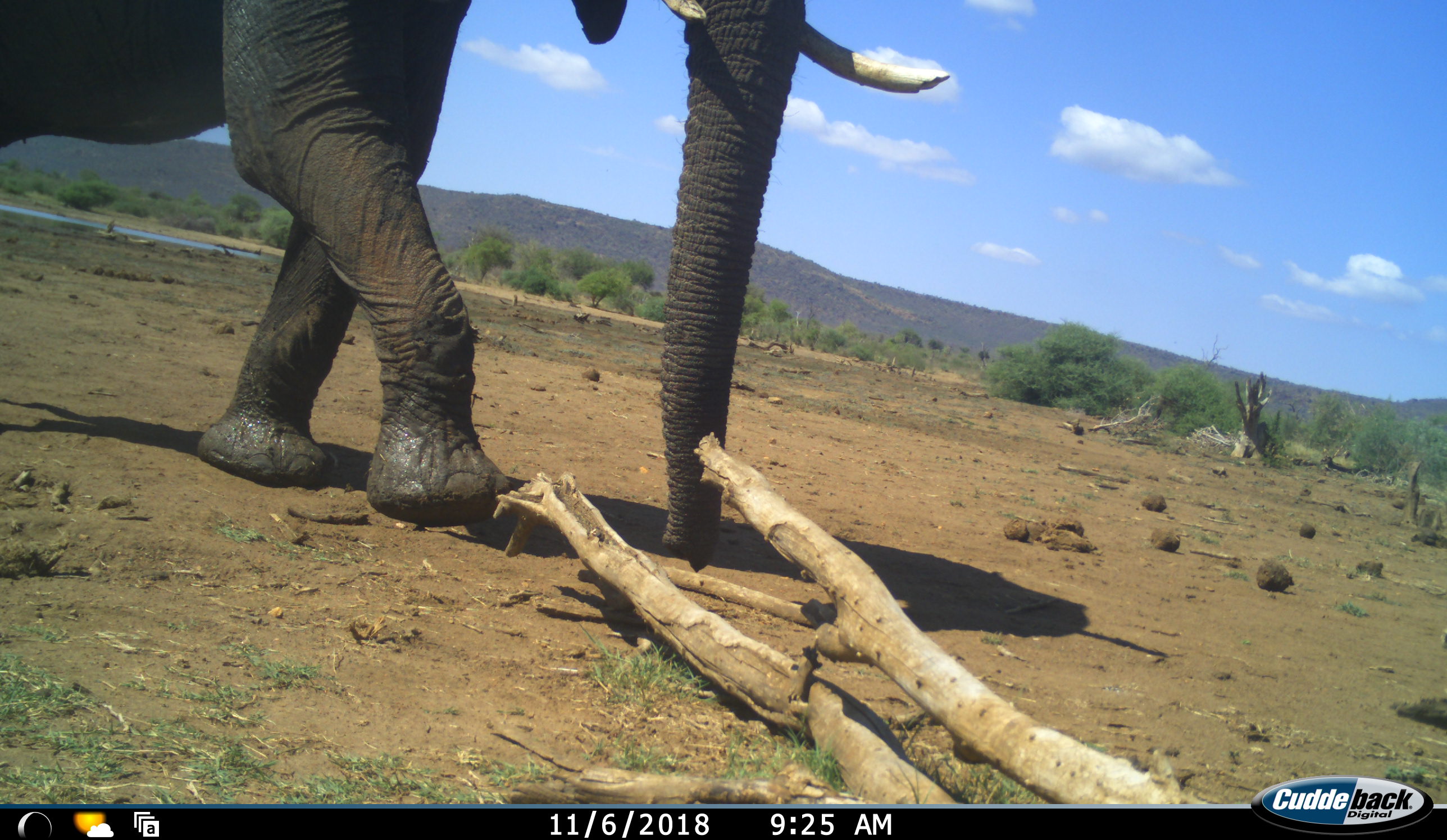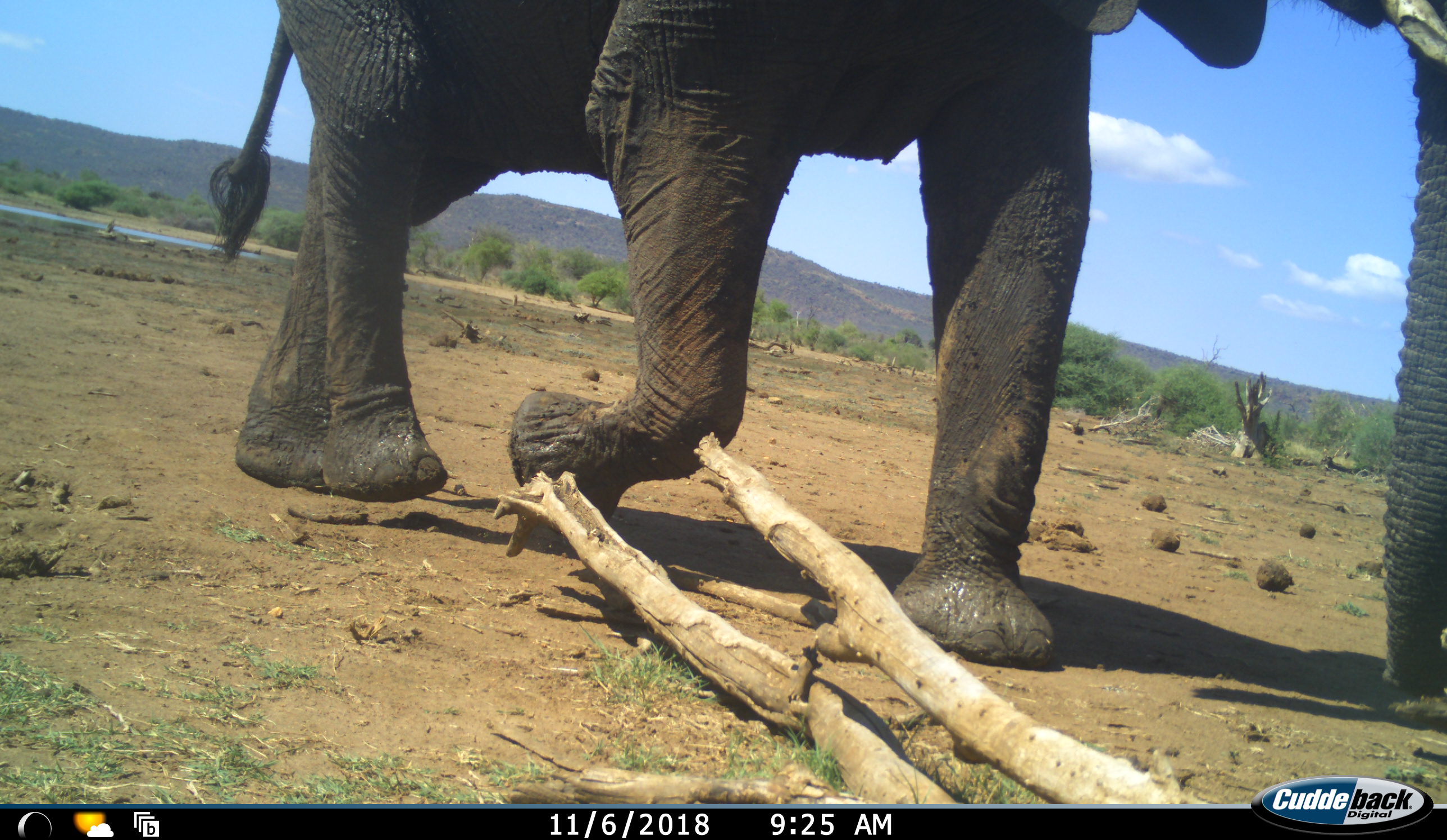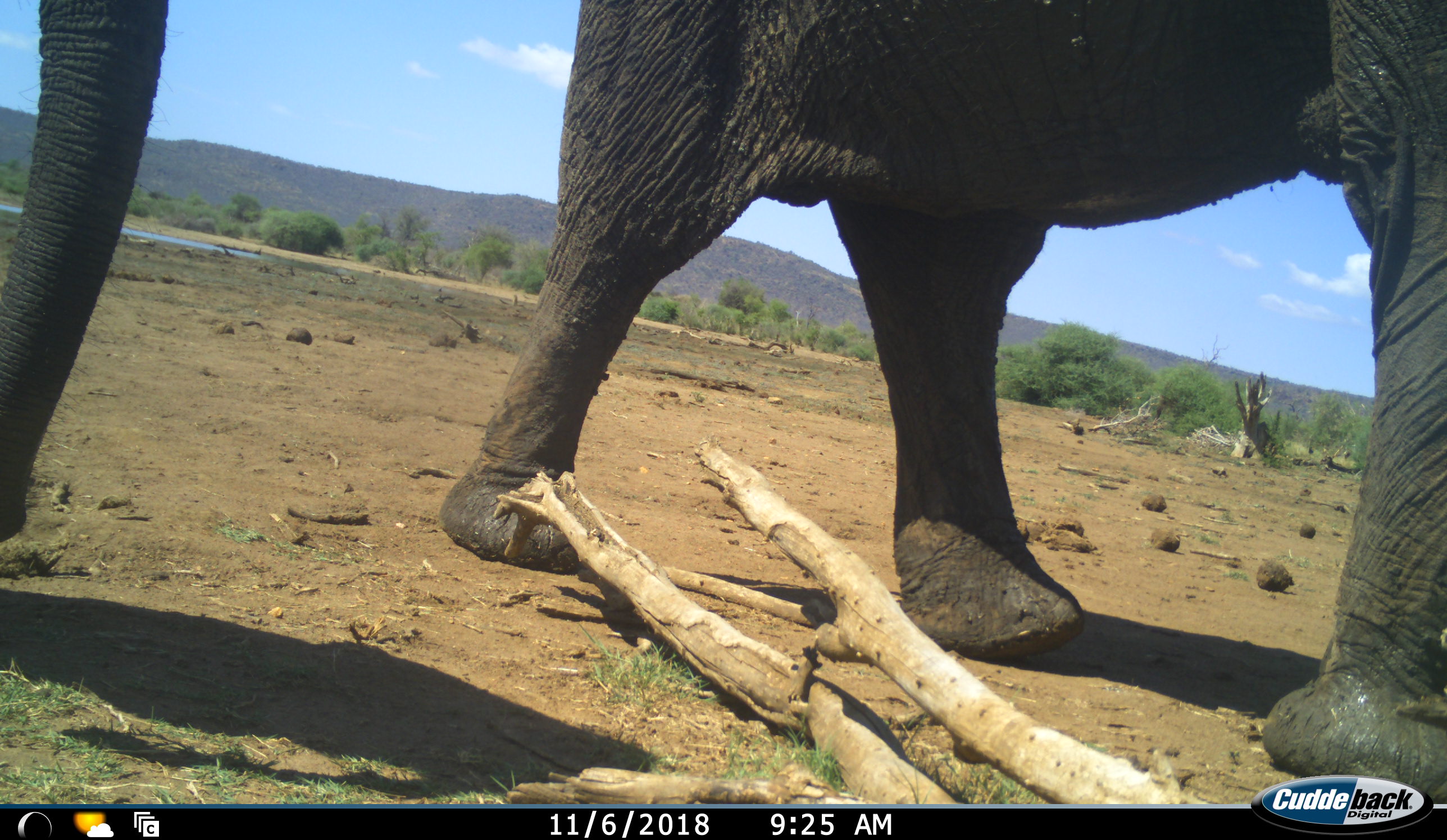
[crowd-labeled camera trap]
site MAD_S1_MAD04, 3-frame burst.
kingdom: Animalia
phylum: Chordata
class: Mammalia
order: Proboscidea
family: Elephantidae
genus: Loxodonta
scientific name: Loxodonta africana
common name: african bush elephant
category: elephant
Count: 2.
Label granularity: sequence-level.